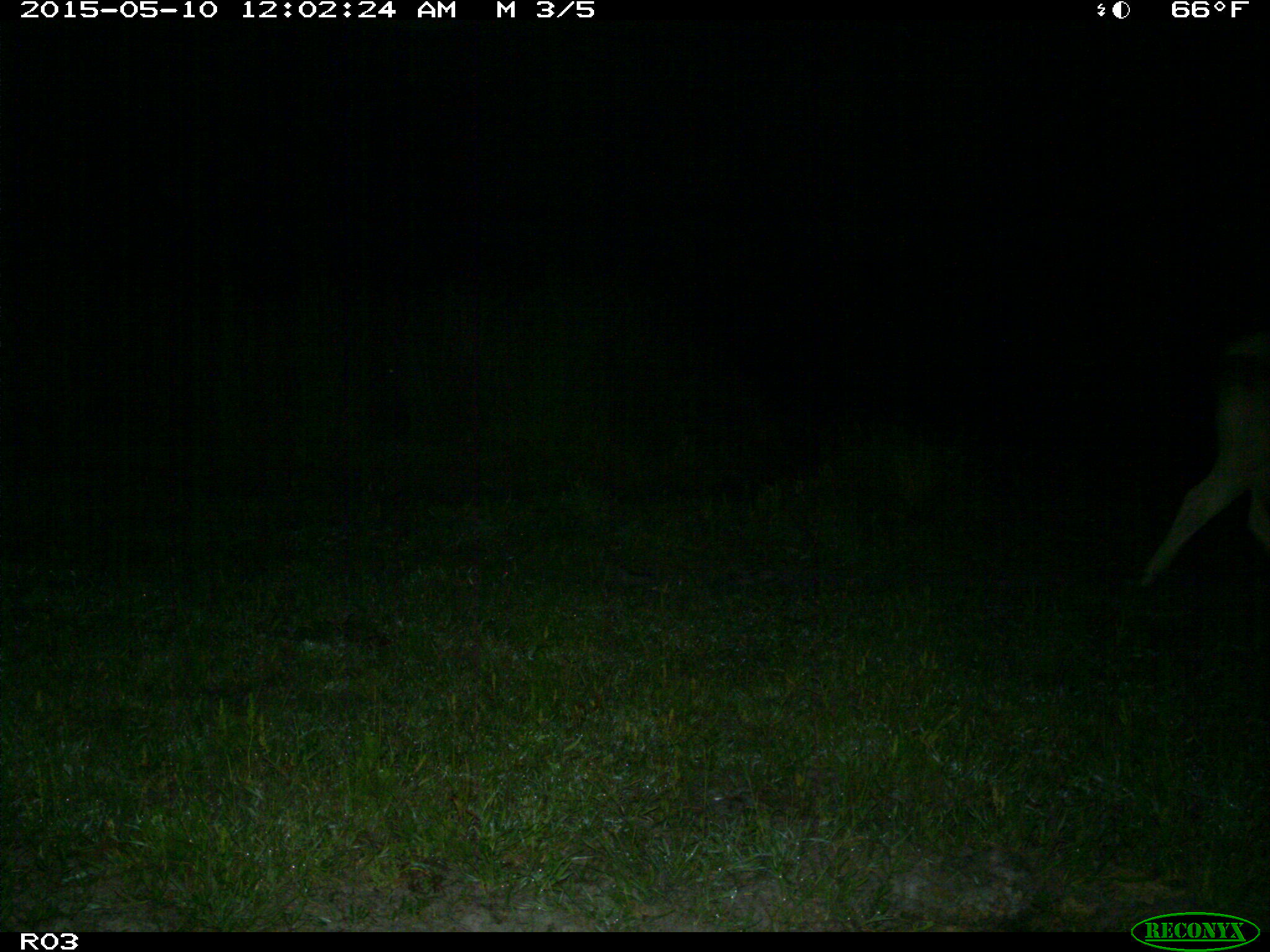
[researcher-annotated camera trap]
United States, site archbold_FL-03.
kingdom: Animalia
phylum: Chordata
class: Mammalia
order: Artiodactyla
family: Bovidae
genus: Bos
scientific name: Bos taurus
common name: domestic cow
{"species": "Bos taurus (domestic cow)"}